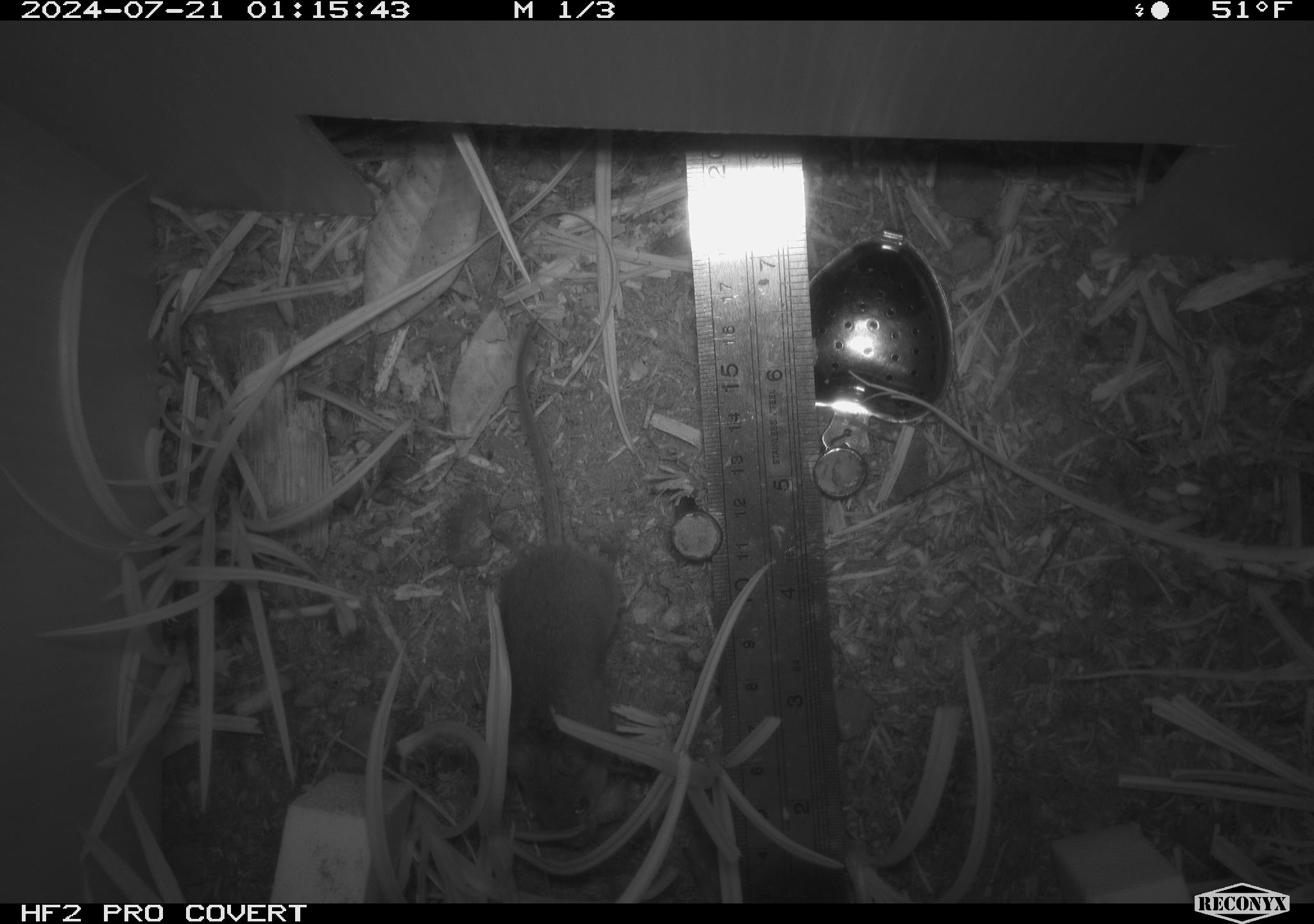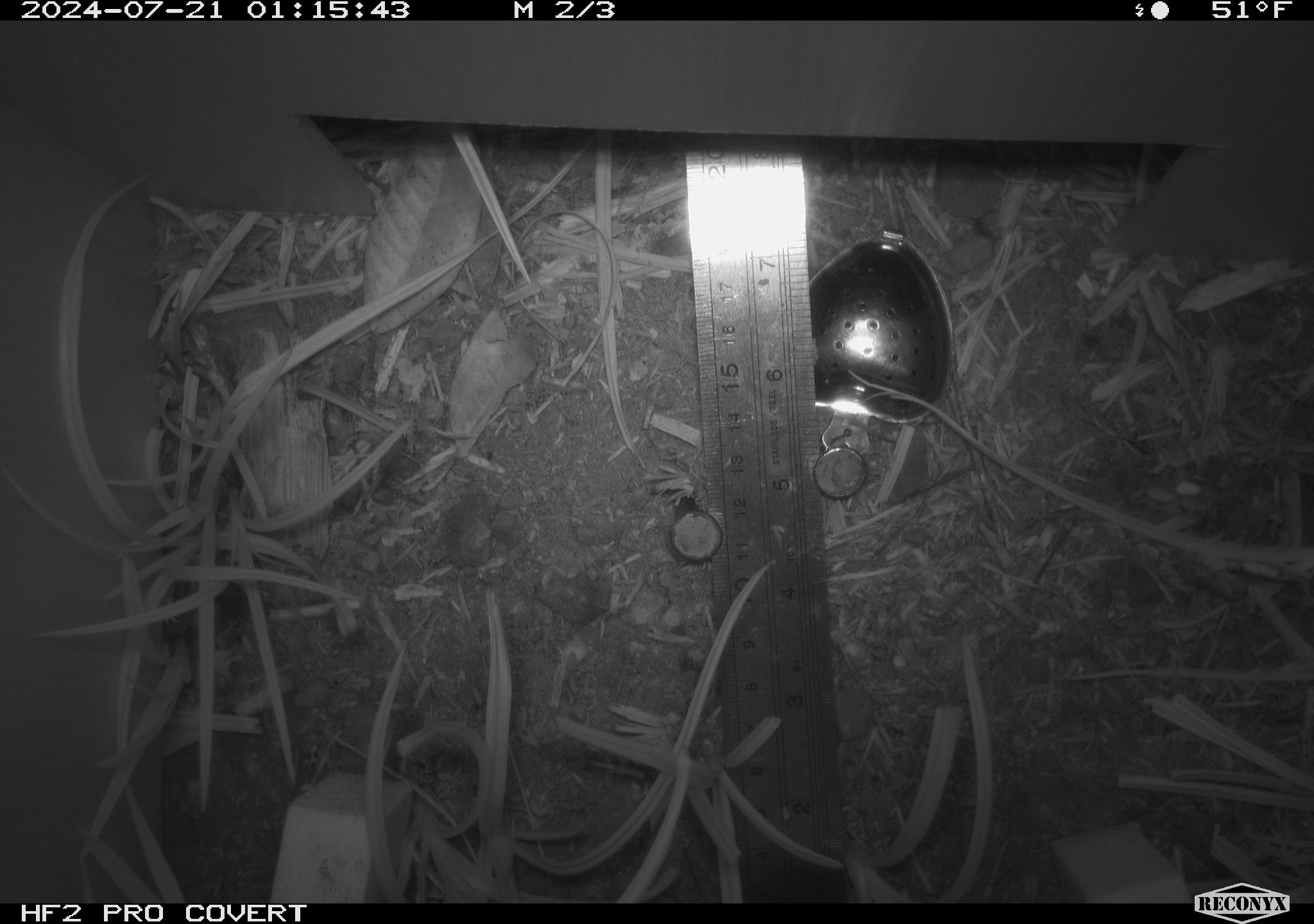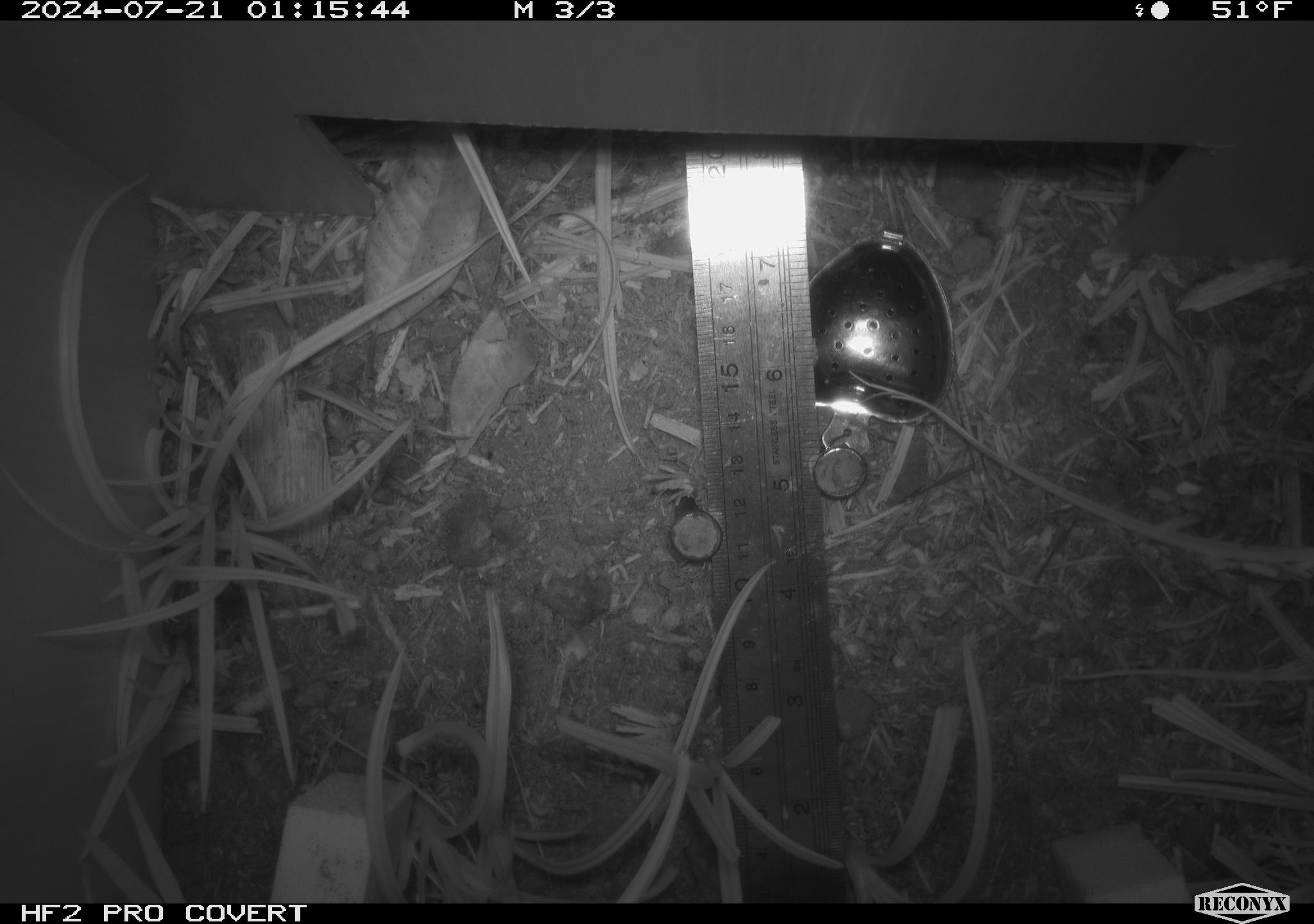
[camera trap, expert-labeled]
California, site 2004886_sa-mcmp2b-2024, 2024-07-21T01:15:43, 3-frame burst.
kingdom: Animalia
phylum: Chordata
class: Mammalia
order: Rodentia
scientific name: Rodentia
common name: mouse species